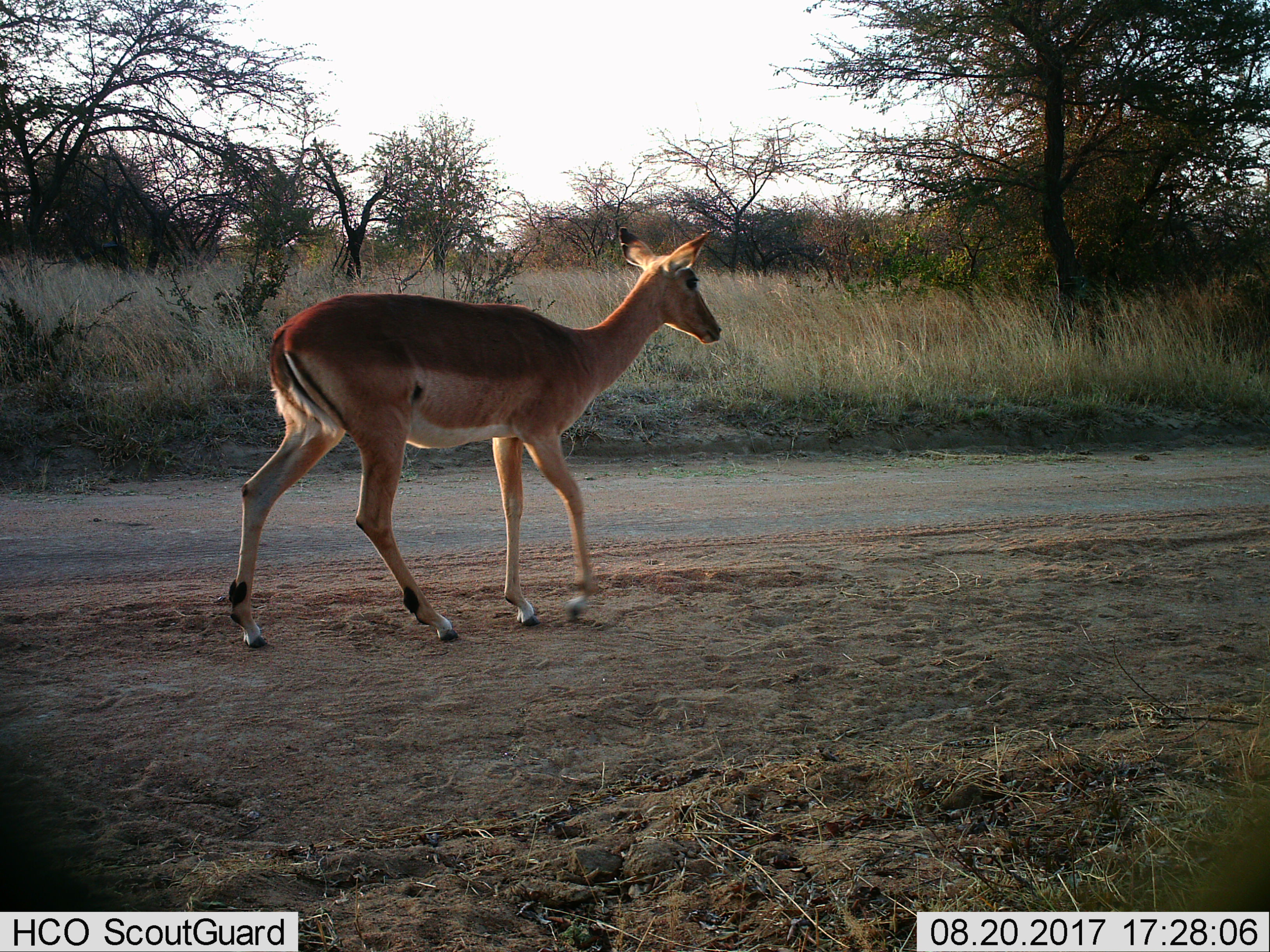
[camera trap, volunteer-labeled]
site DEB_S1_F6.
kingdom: Animalia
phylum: Chordata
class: Mammalia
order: Artiodactyla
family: Bovidae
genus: Aepyceros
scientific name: Aepyceros melampus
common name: impala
Impala (Aepyceros melampus), count 1. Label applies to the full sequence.